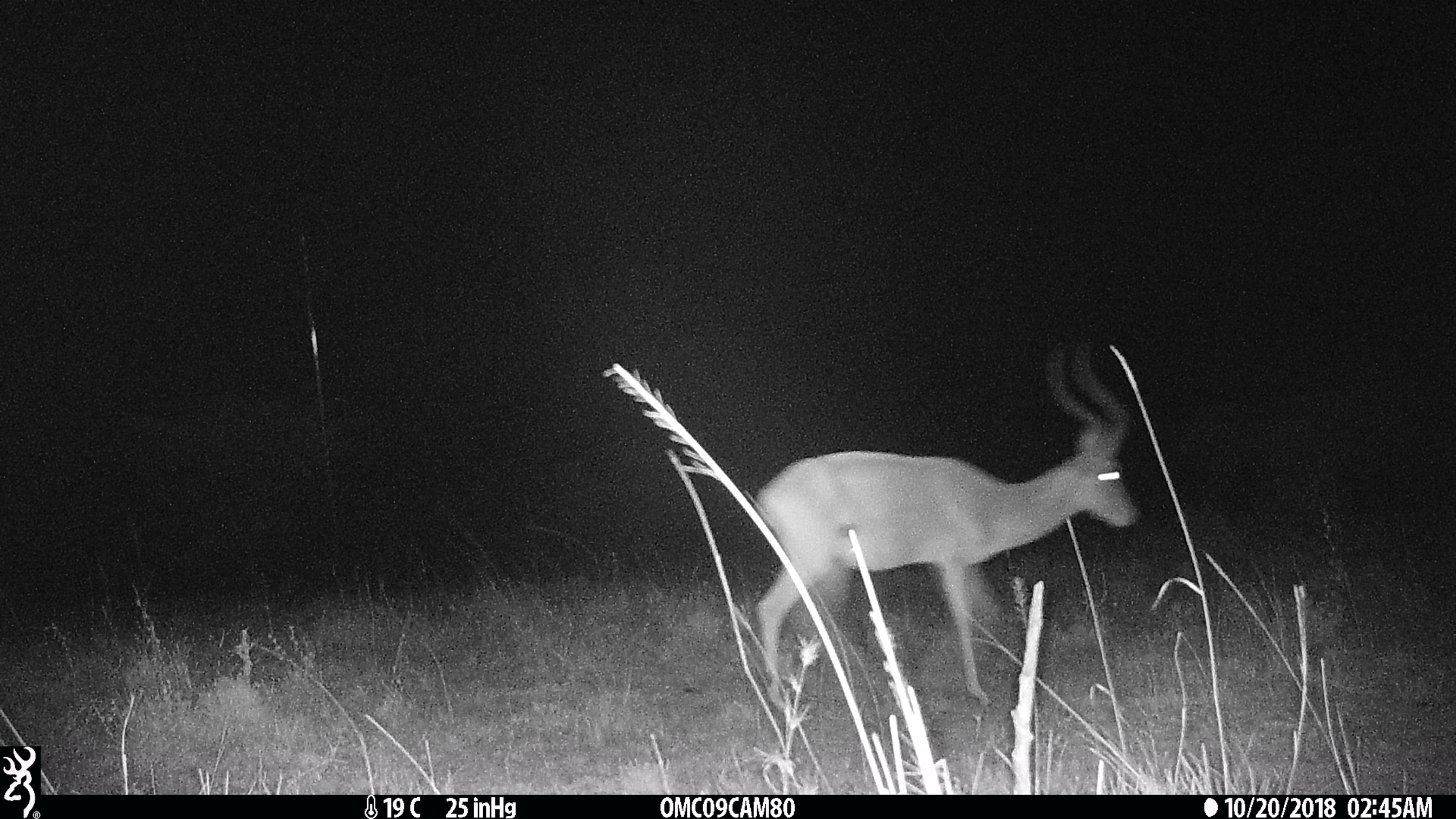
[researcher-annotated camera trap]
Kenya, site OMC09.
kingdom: Animalia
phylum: Chordata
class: Mammalia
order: Artiodactyla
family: Bovidae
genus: Aepyceros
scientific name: Aepyceros melampus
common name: impala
Impala (Aepyceros melampus).